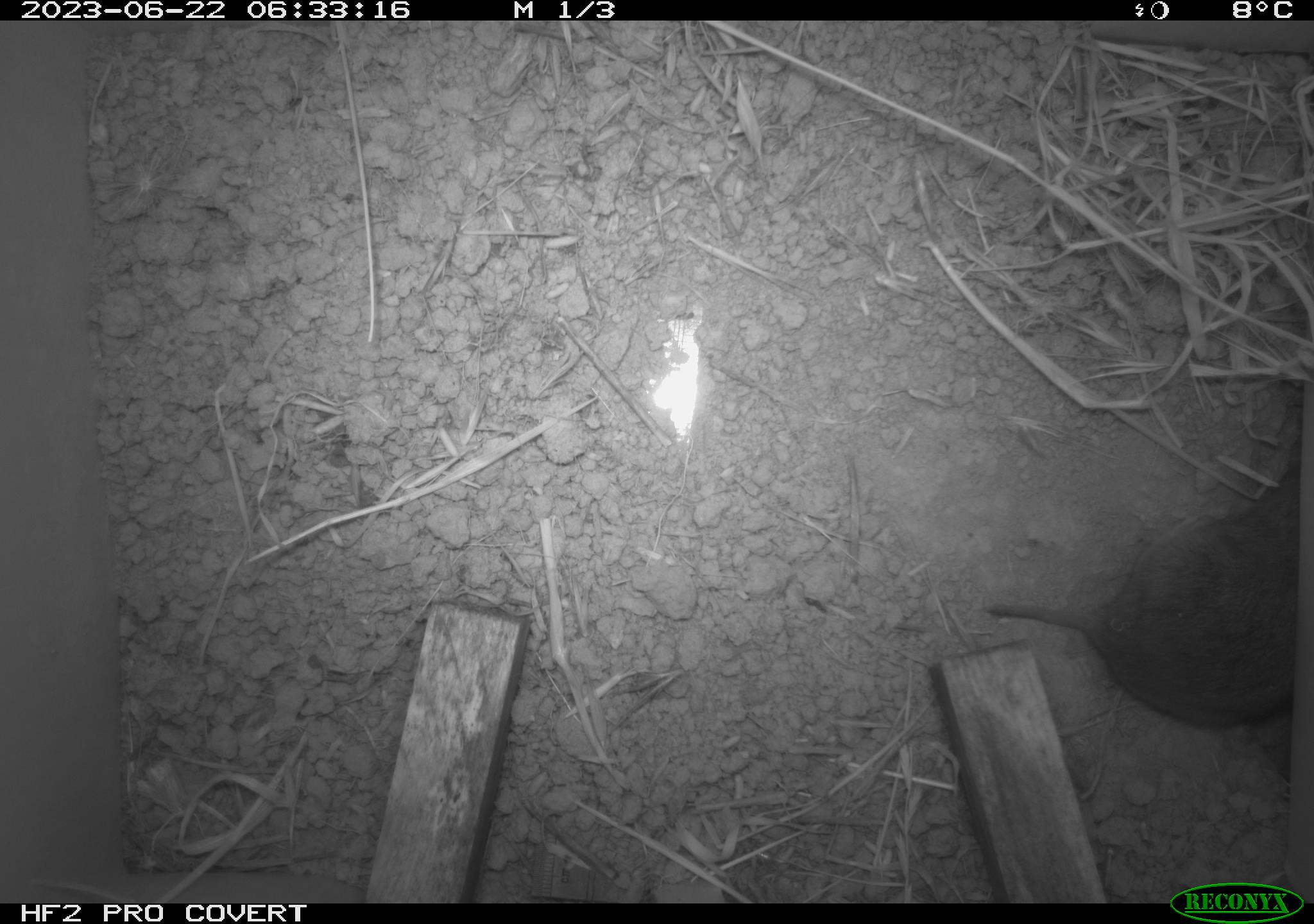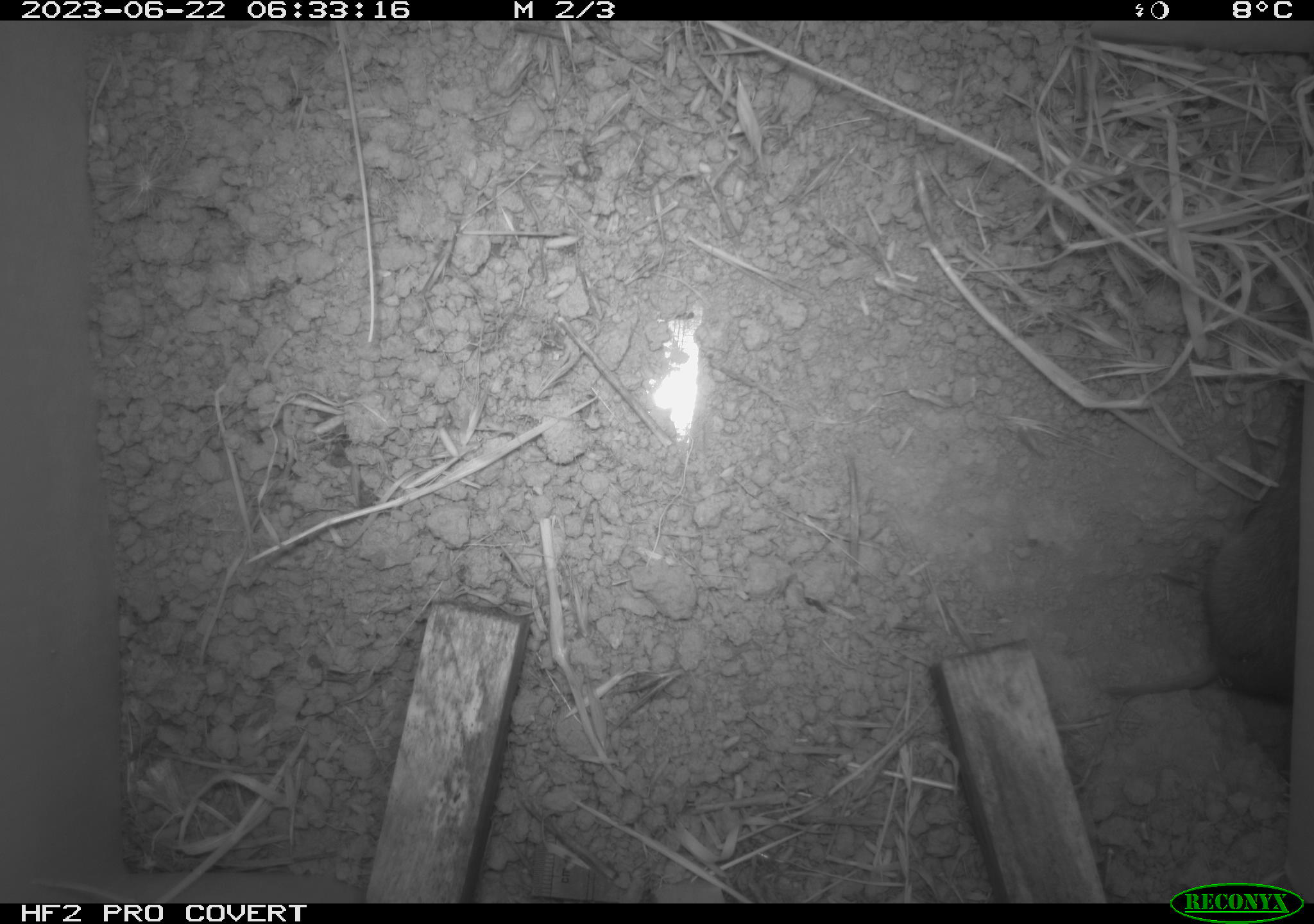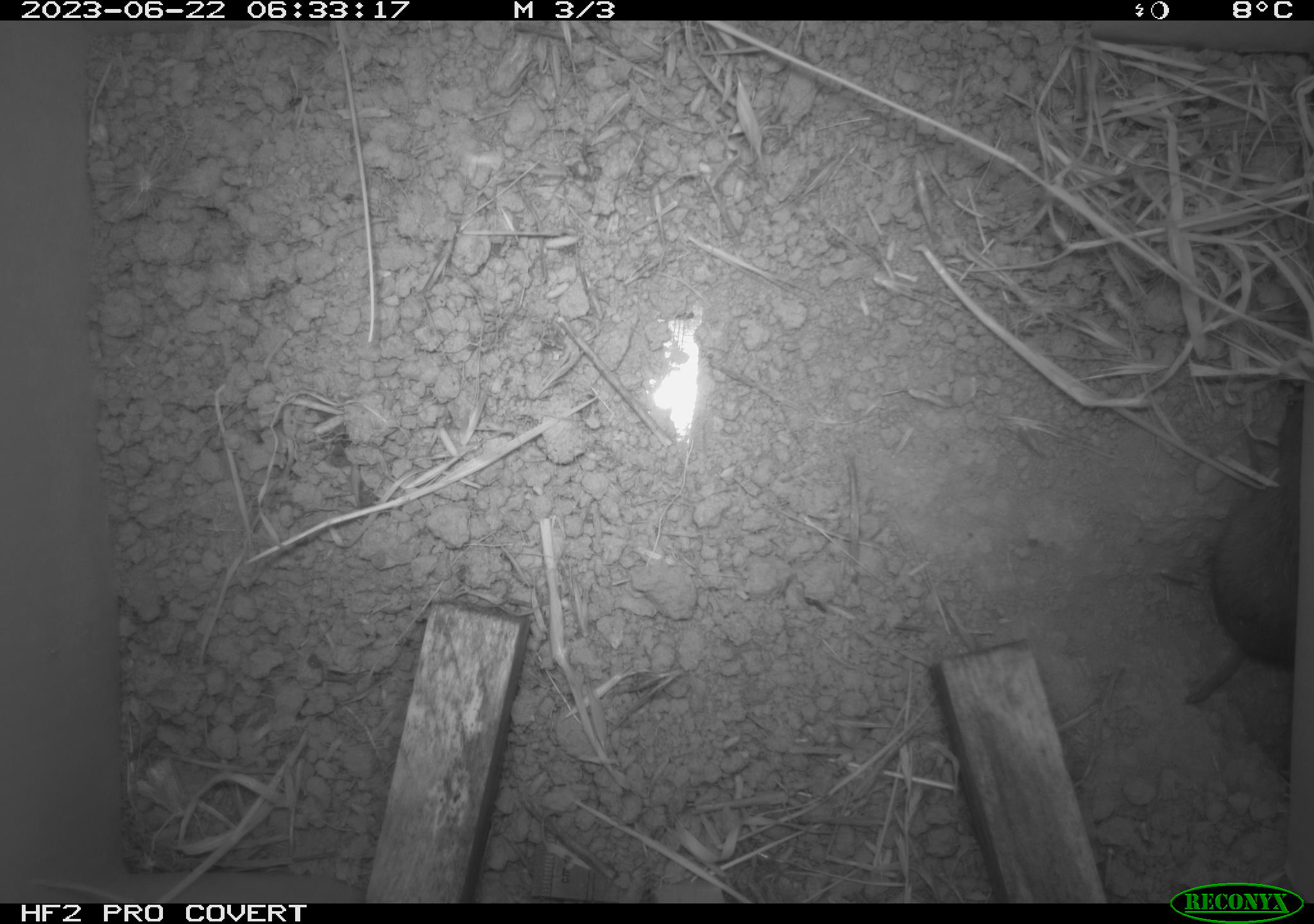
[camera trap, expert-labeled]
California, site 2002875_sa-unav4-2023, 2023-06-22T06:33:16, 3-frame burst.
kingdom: Animalia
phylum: Chordata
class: Mammalia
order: Rodentia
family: Cricetidae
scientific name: Arvicolinae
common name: voles, lemmings, and muskrats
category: arvicolinae subfamily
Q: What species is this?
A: Arvicolinae subfamily (voles, lemmings, and muskrats) (Arvicolinae).